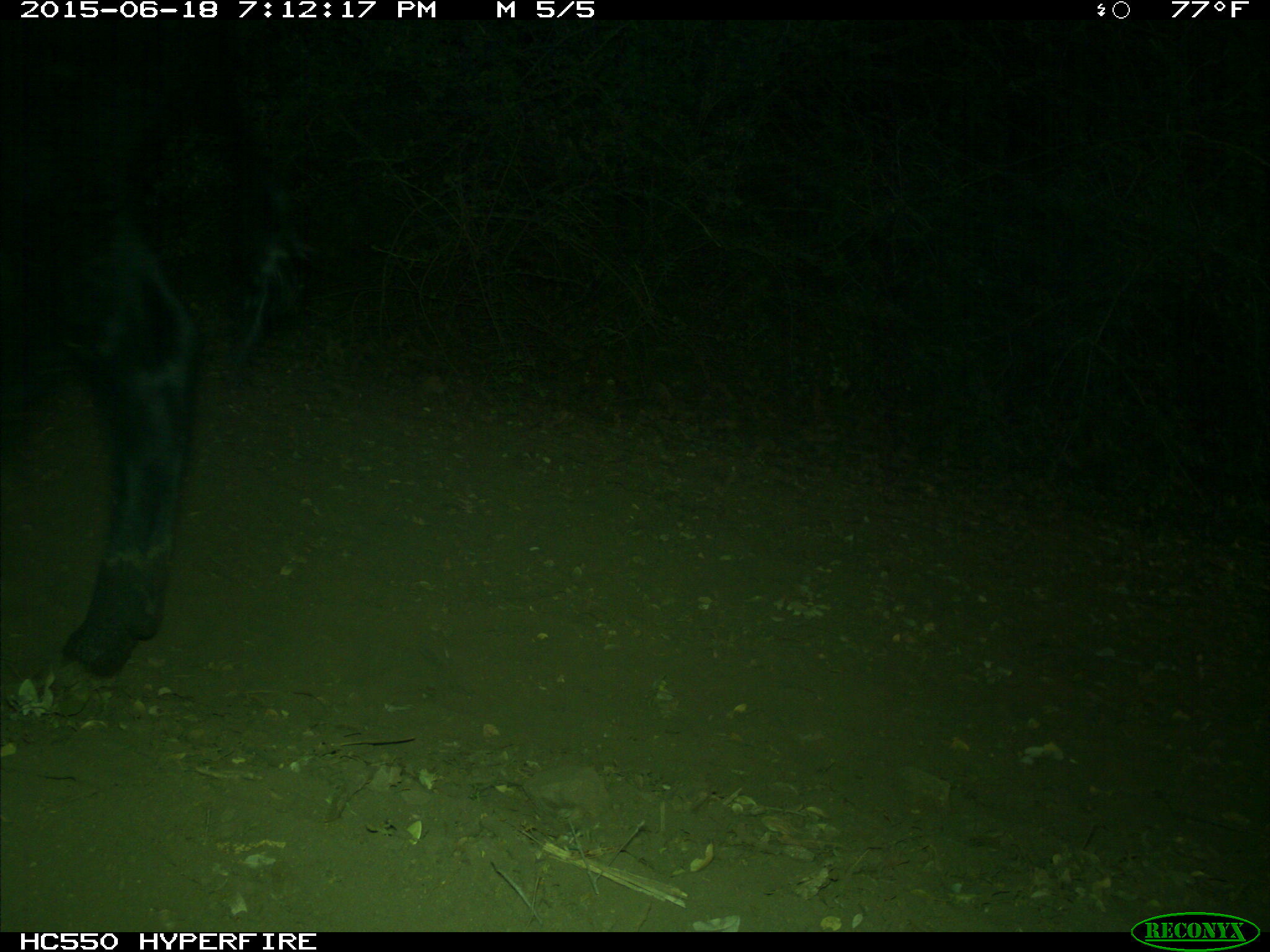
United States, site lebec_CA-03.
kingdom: Animalia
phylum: Chordata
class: Mammalia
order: Artiodactyla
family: Bovidae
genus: Bos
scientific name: Bos taurus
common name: domestic cow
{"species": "Bos taurus (domestic cow)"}